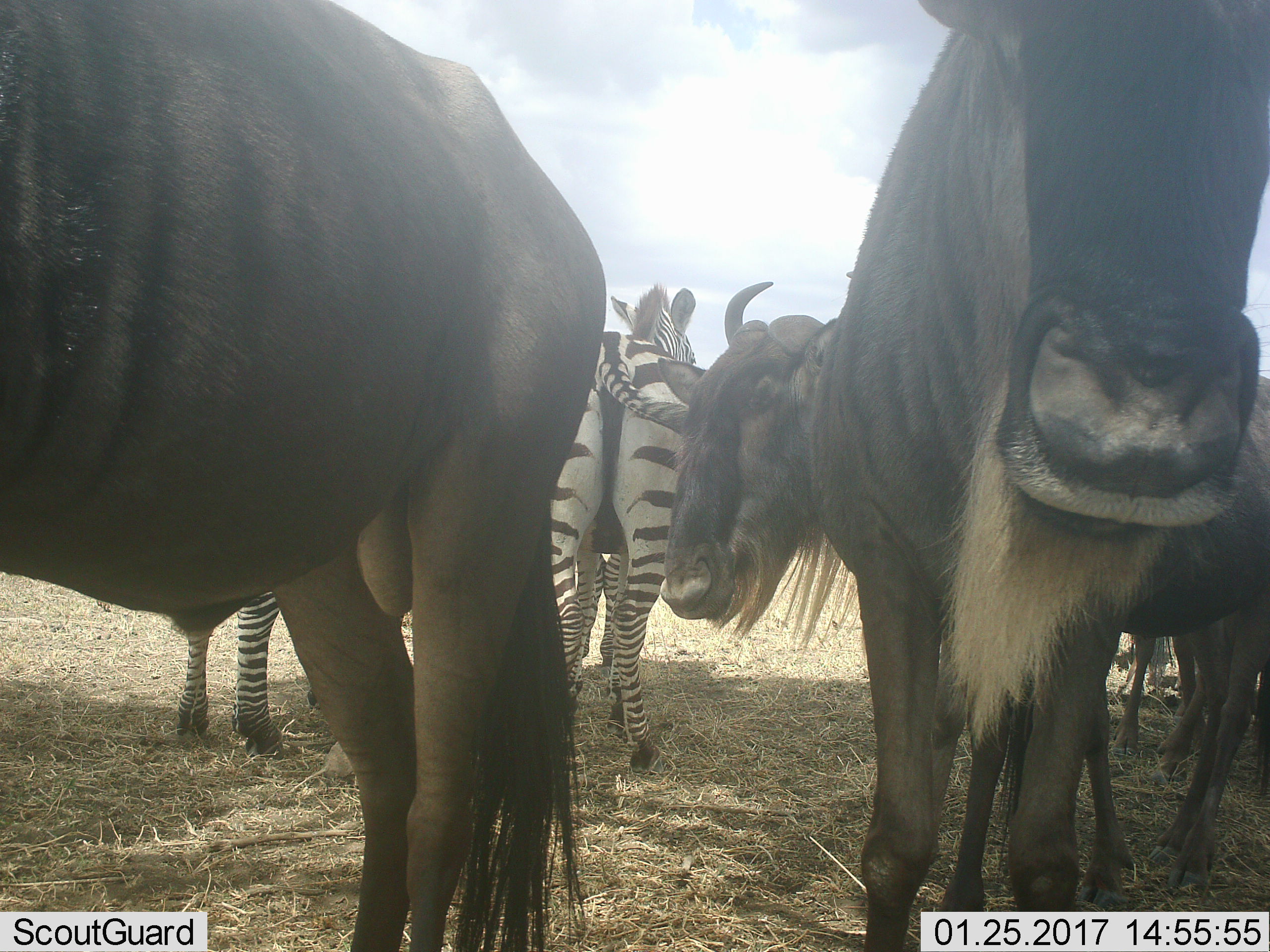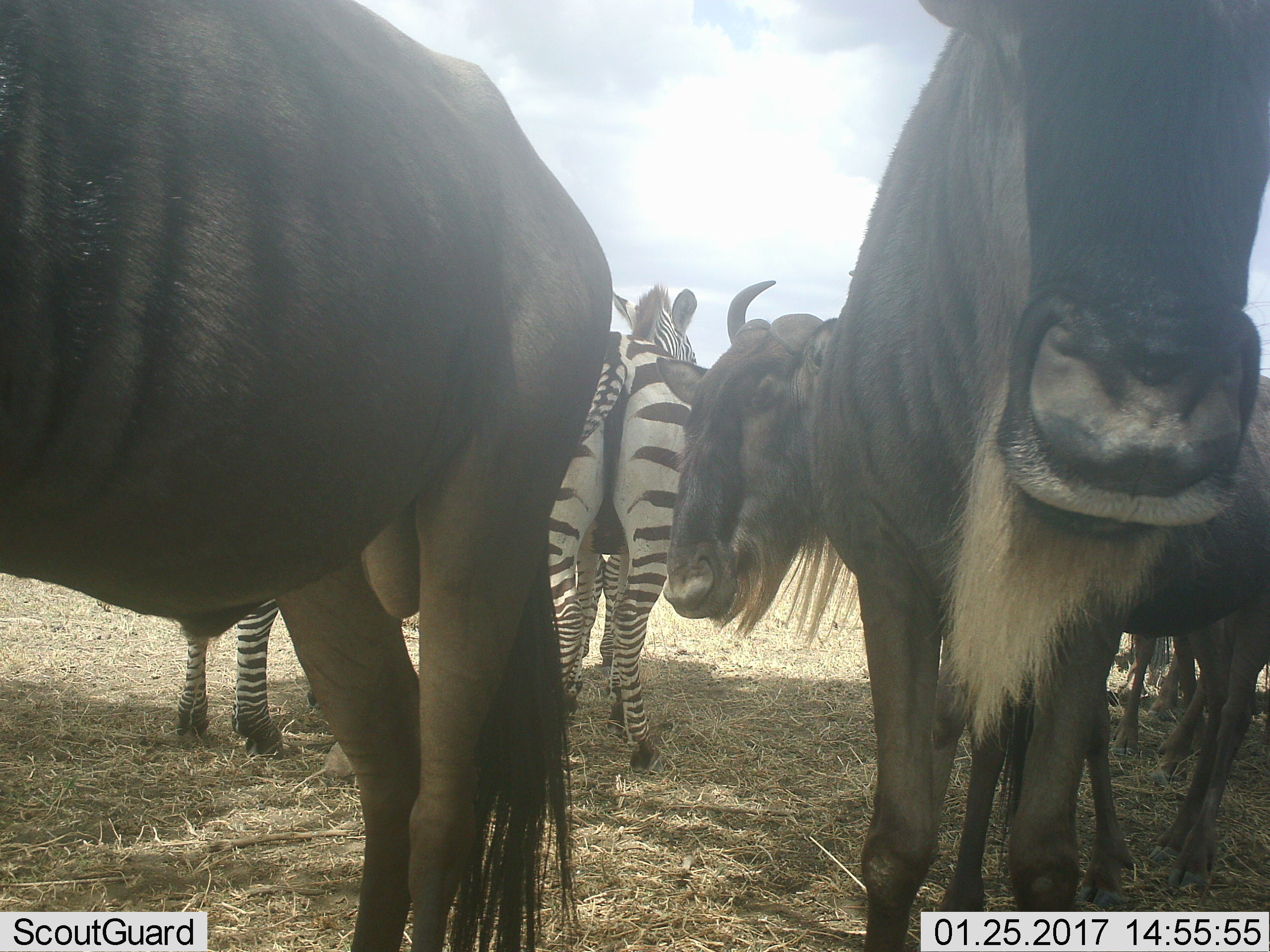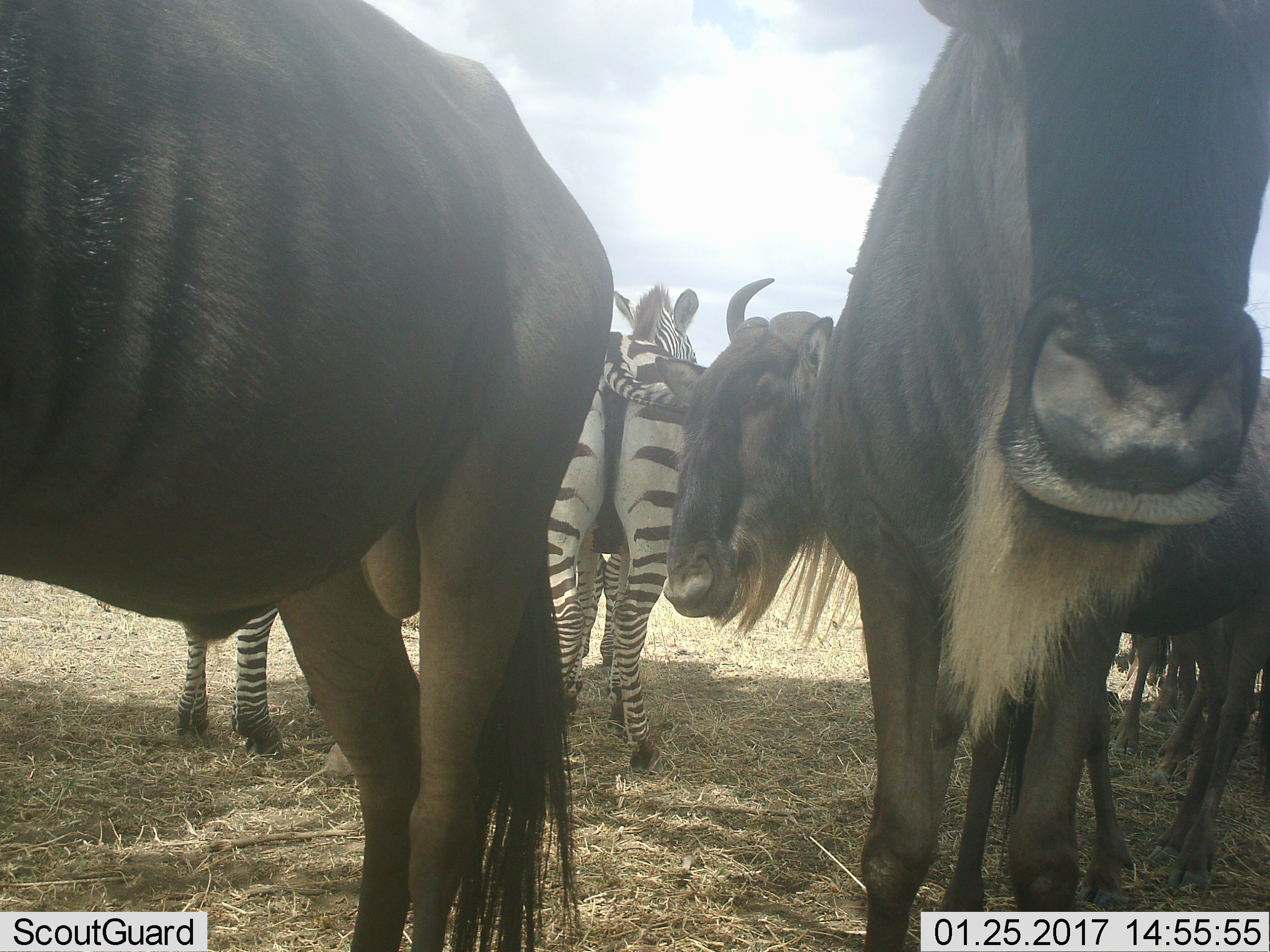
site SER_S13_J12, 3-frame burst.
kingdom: Animalia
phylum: Chordata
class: Mammalia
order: Artiodactyla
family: Bovidae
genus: Connochaetes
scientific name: Connochaetes taurinus taurinus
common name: blue wildebeest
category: wildebeestblue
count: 4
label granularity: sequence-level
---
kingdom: Animalia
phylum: Chordata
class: Mammalia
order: Perissodactyla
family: Equidae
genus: Equus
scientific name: Equus quagga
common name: plains zebra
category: zebraplains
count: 2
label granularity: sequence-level